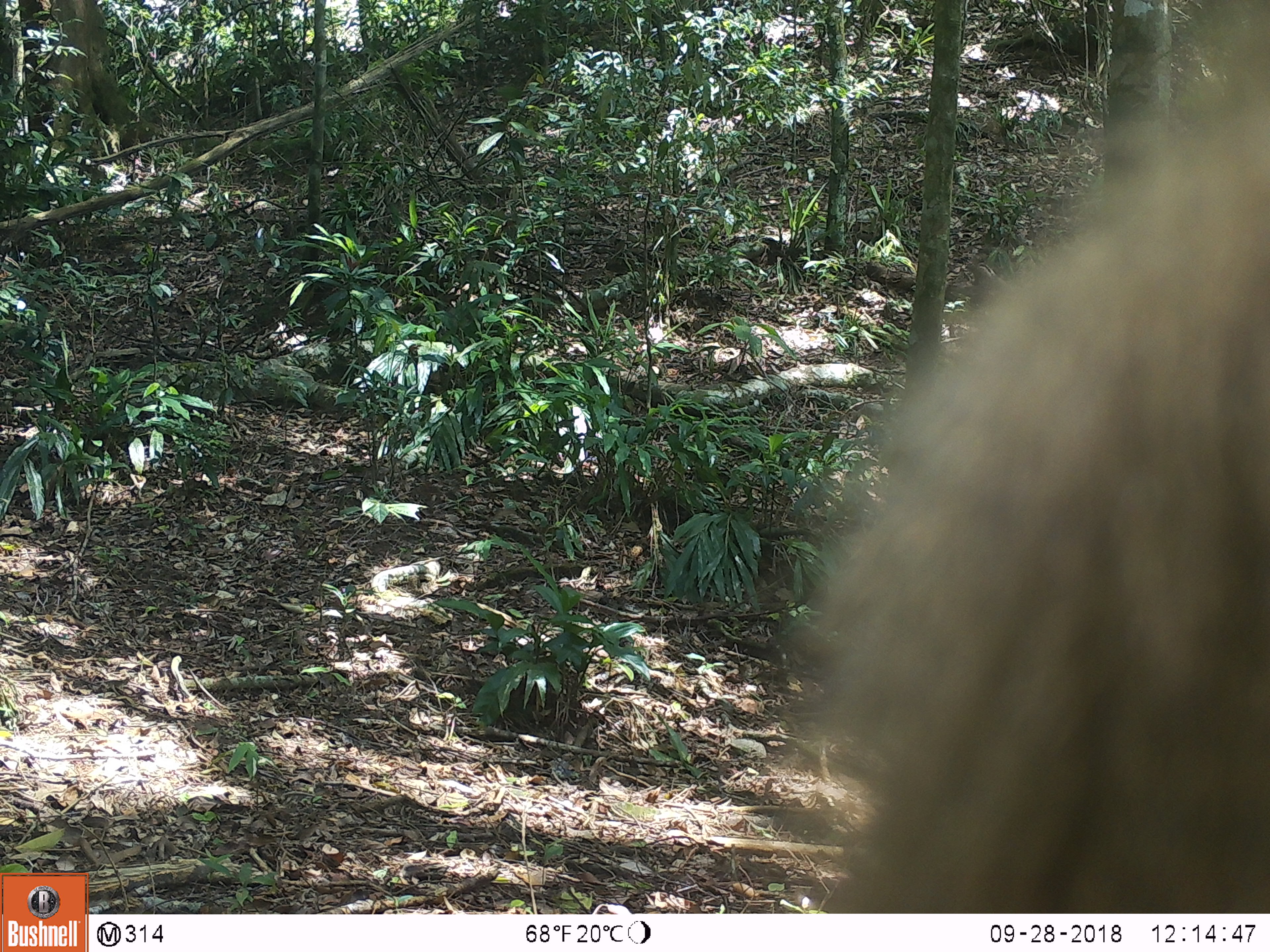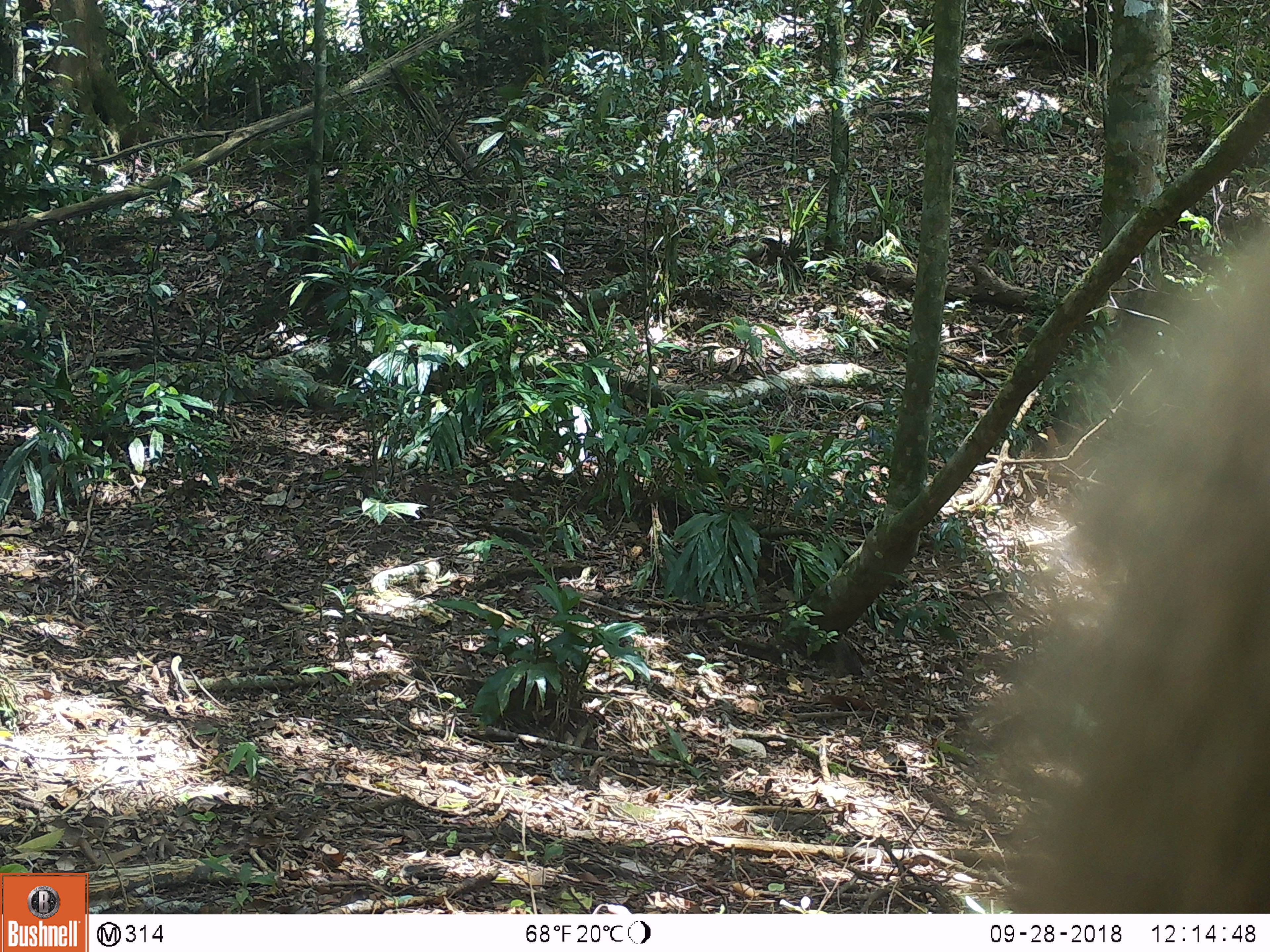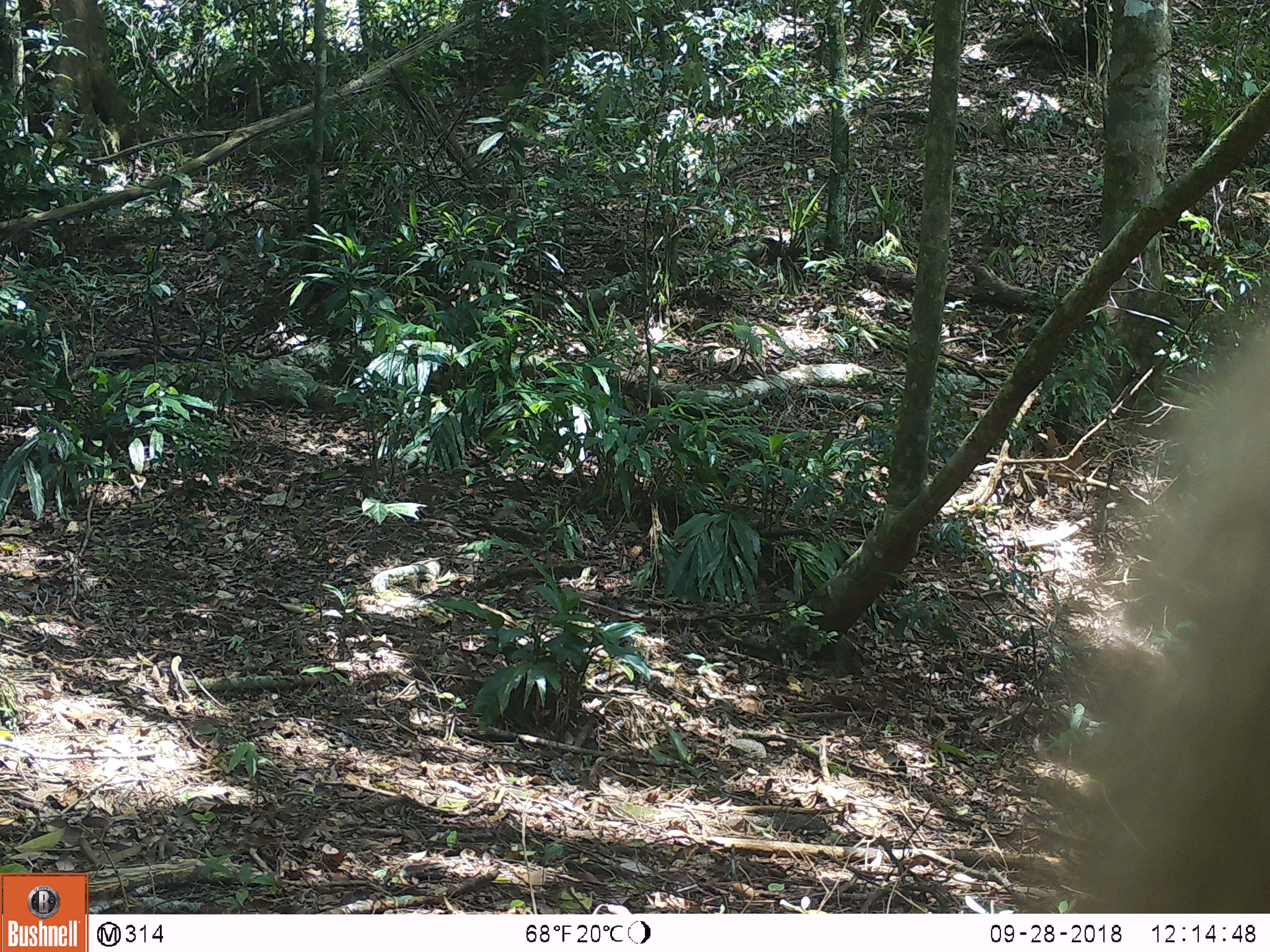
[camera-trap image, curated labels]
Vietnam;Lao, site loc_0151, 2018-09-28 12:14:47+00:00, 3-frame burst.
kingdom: Animalia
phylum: Chordata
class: Mammalia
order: Primates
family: Cercopithecidae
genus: Macaca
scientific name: Macaca nemestrina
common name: pig-tailed macaque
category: pig tailed macaque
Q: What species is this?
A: Pig tailed macaque (pig-tailed macaque) (Macaca nemestrina).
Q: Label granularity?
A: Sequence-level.